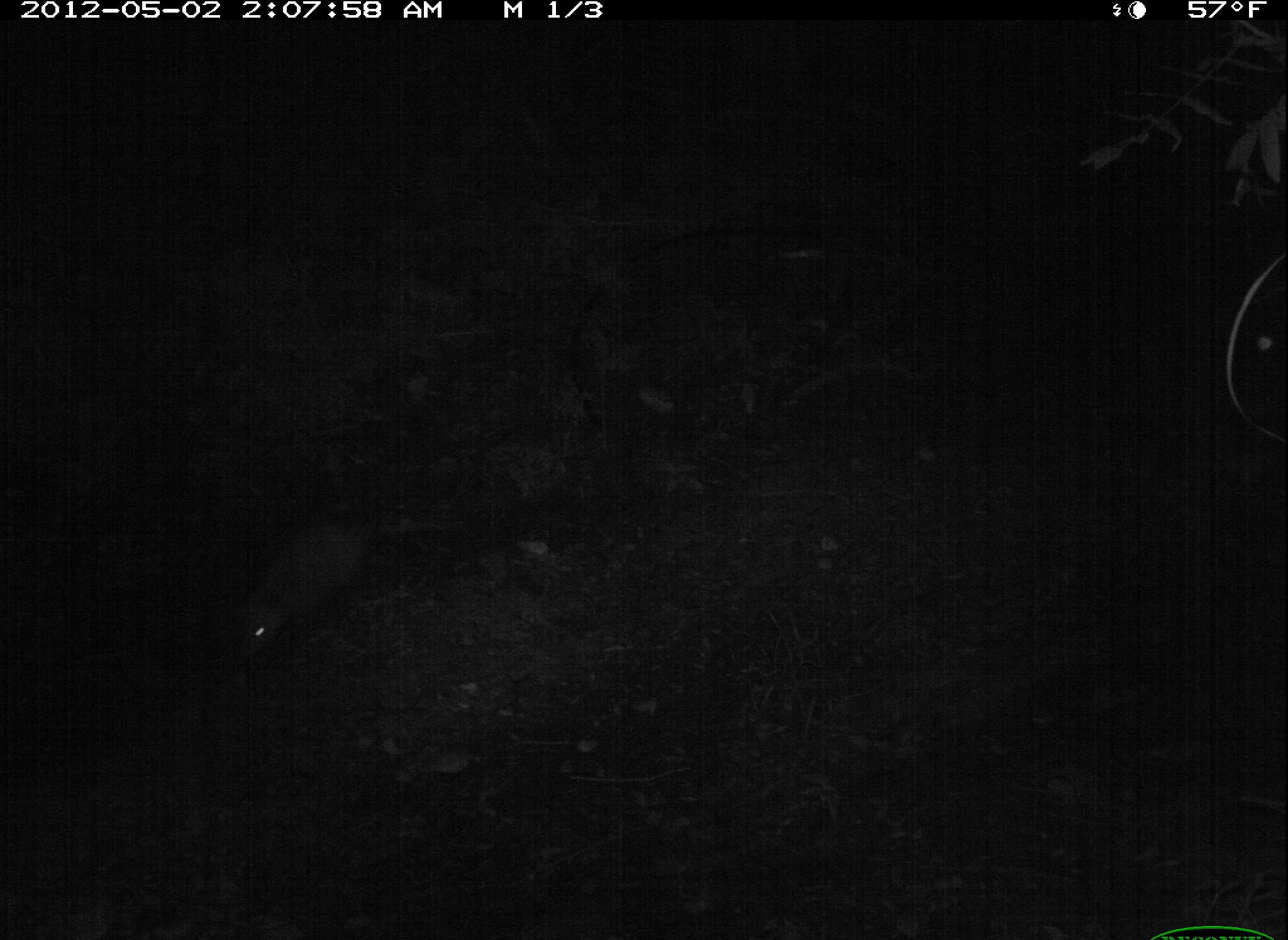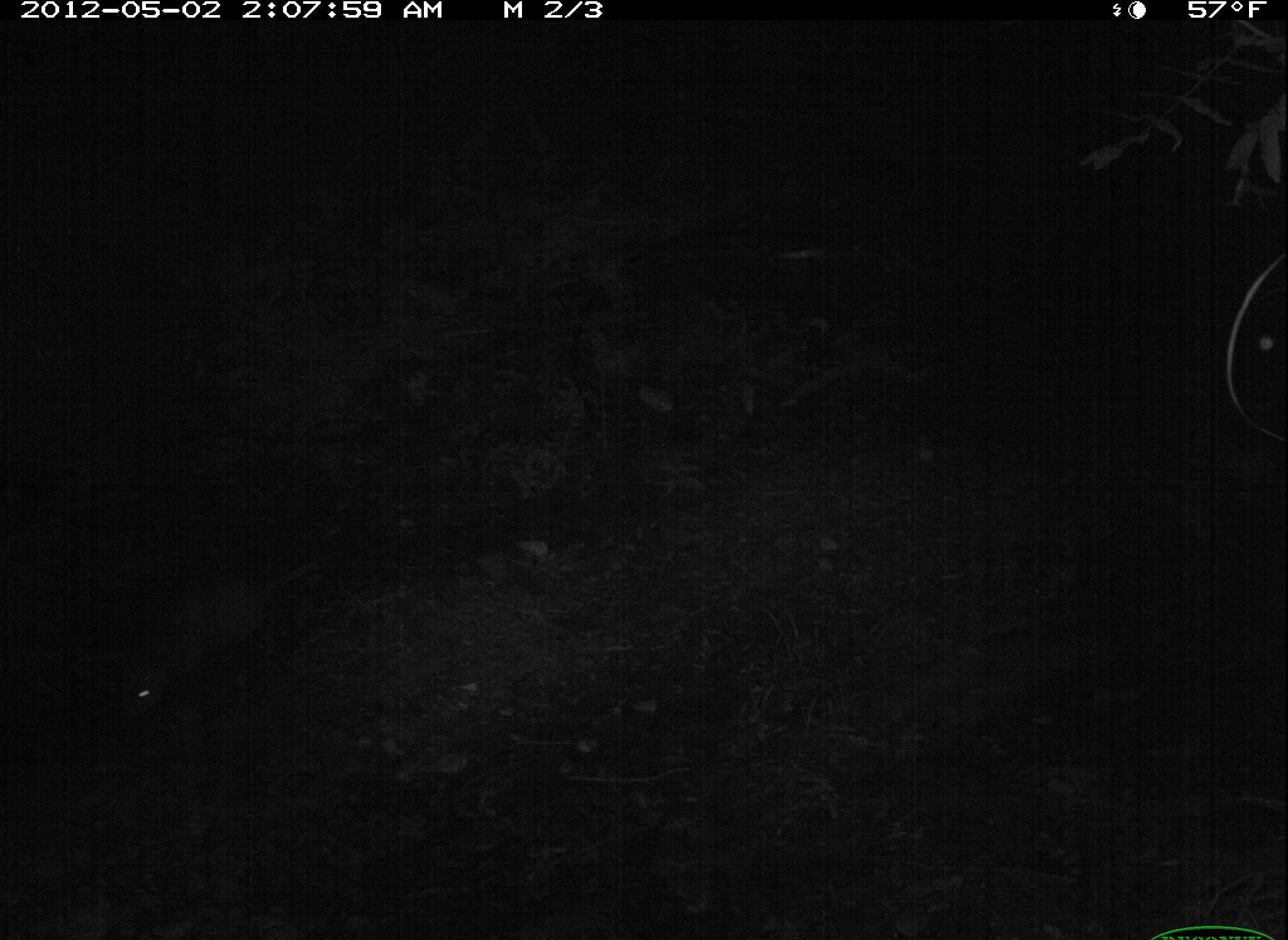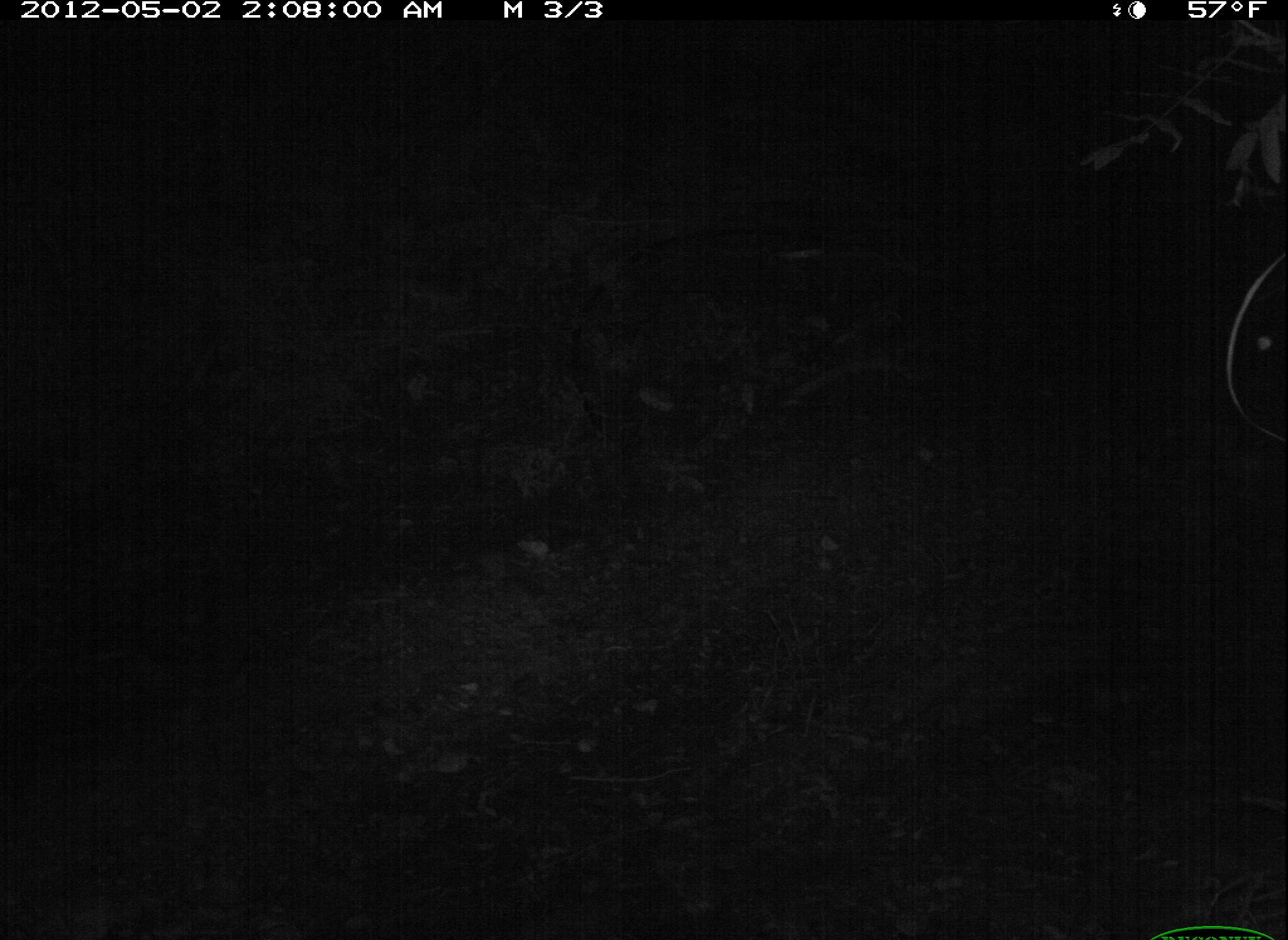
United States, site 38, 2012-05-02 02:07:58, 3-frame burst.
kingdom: Animalia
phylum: Chordata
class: Mammalia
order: Didelphimorphia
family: Didelphidae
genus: Didelphis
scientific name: Didelphis virginiana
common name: virginia opossum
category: opossum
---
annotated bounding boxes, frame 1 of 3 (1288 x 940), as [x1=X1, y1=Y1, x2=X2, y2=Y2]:
opossum: [x1=224, y1=496, x2=467, y2=665]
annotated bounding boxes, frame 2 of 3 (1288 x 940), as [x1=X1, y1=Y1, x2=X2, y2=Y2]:
opossum: [x1=108, y1=540, x2=322, y2=726]